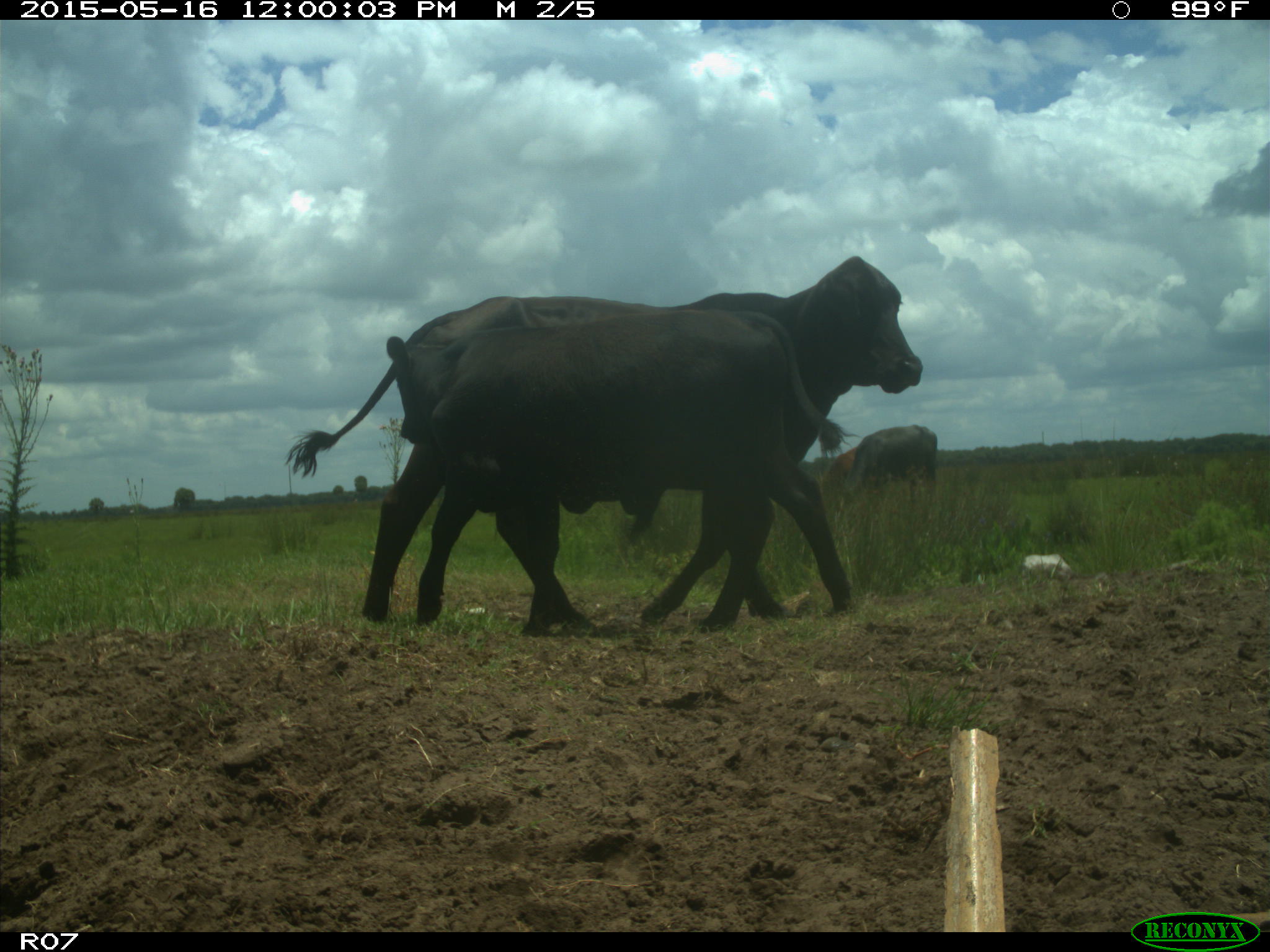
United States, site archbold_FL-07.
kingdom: Animalia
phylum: Chordata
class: Mammalia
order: Artiodactyla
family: Bovidae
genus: Bos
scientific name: Bos taurus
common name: domestic cow